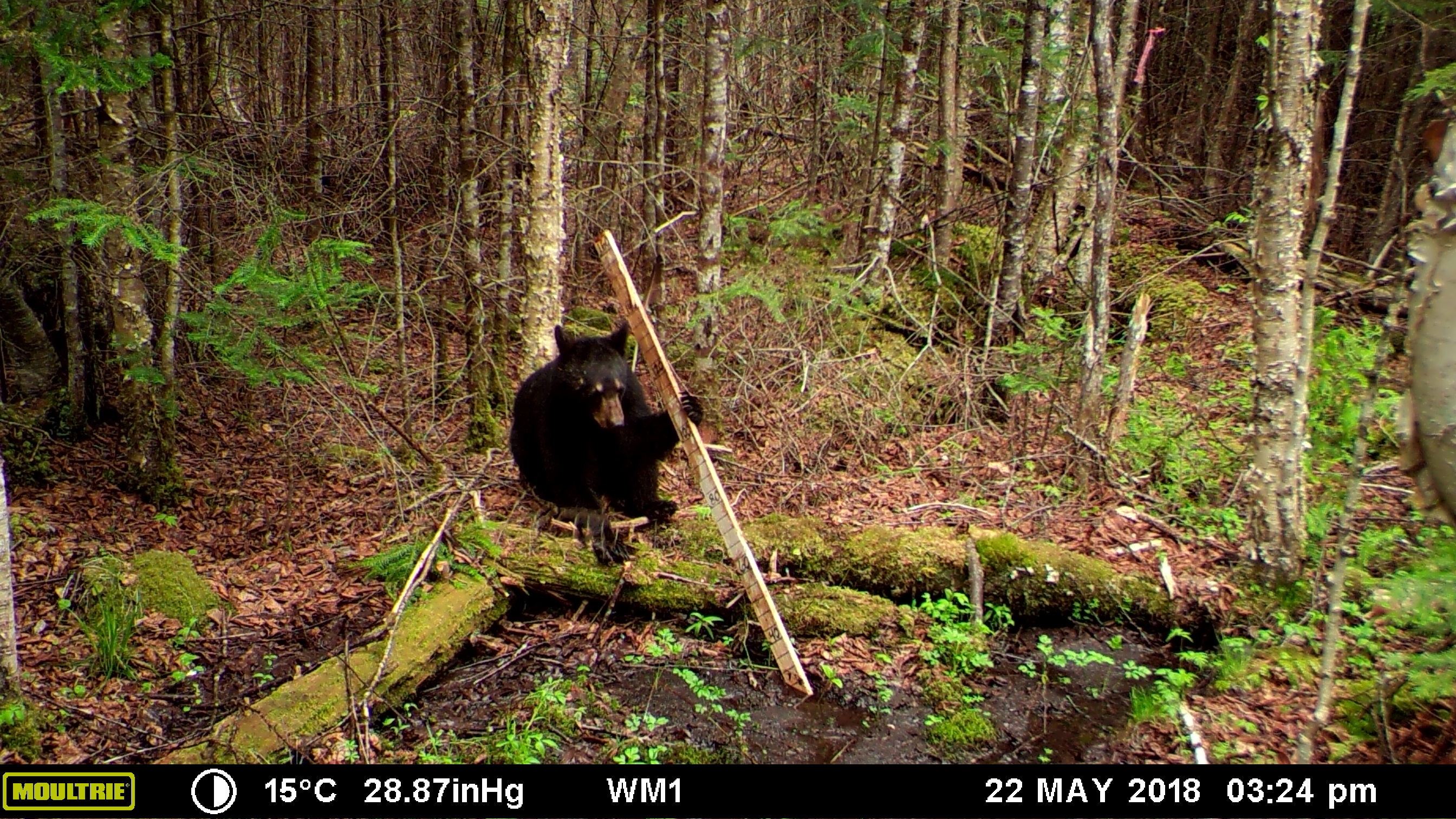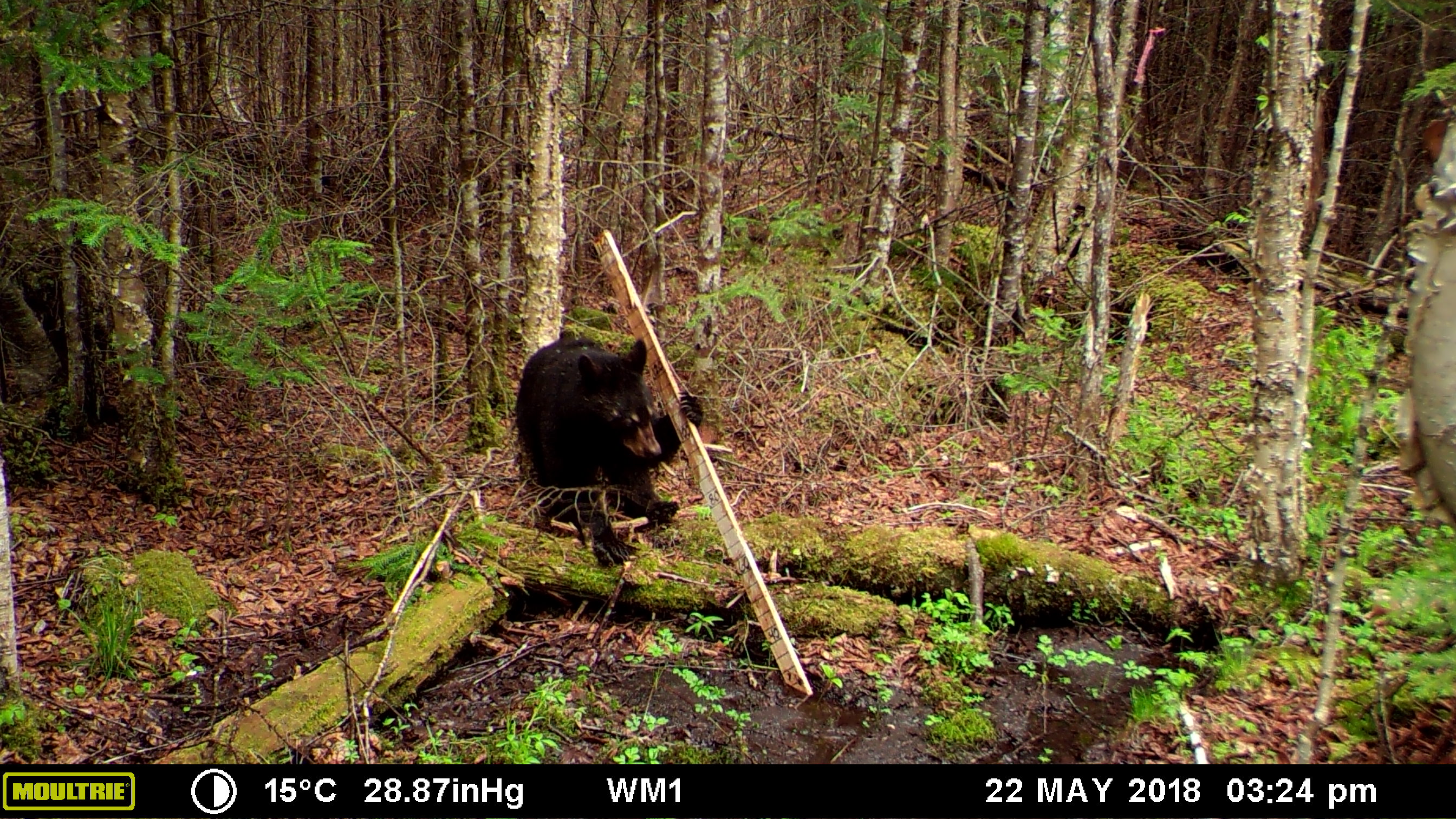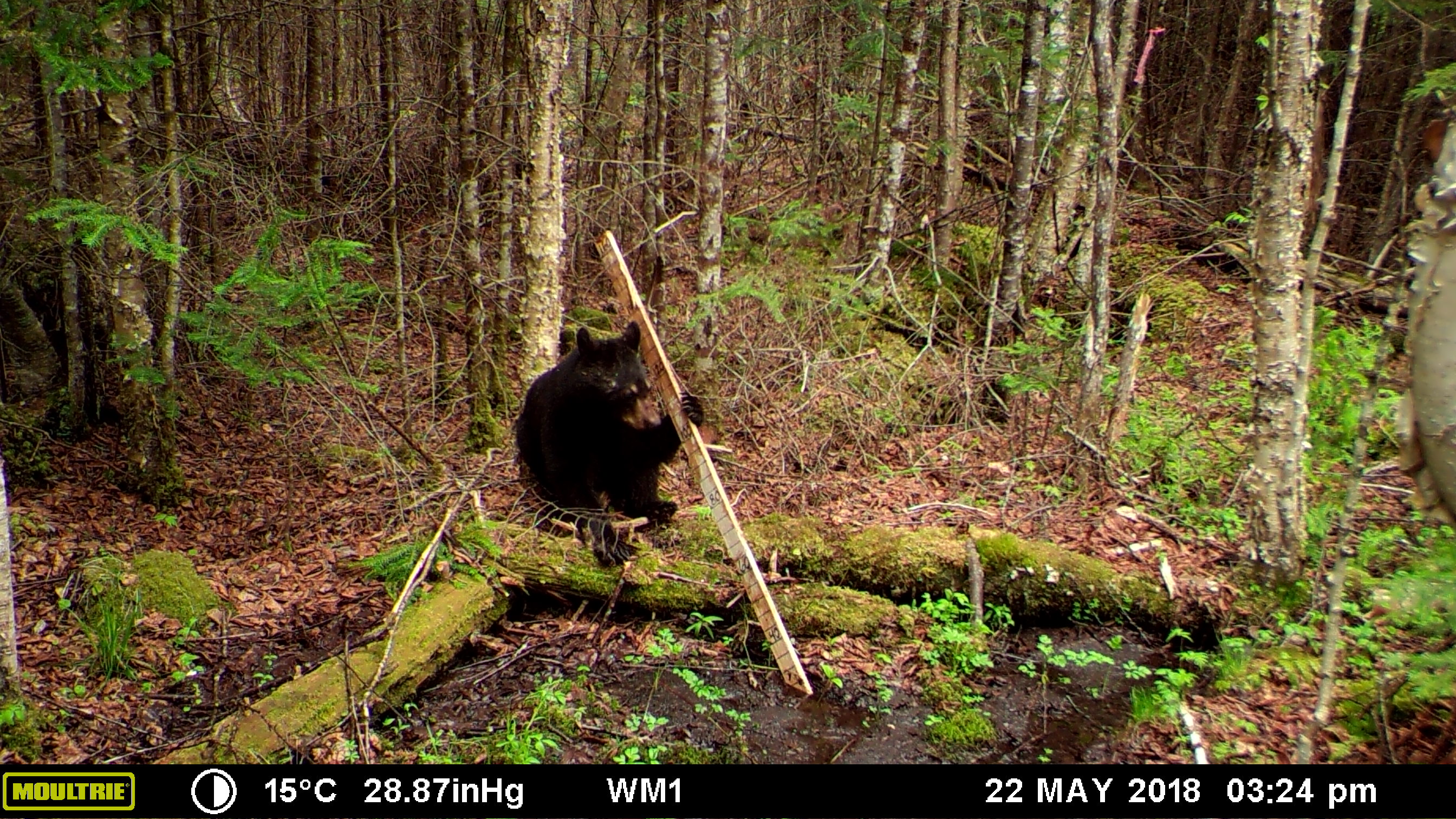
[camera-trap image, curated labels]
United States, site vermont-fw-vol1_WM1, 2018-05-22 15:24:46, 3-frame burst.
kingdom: Animalia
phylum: Chordata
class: Mammalia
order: Carnivora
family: Ursidae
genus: Ursus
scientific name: Ursus americanus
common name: black bear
Black bear (Ursus americanus).